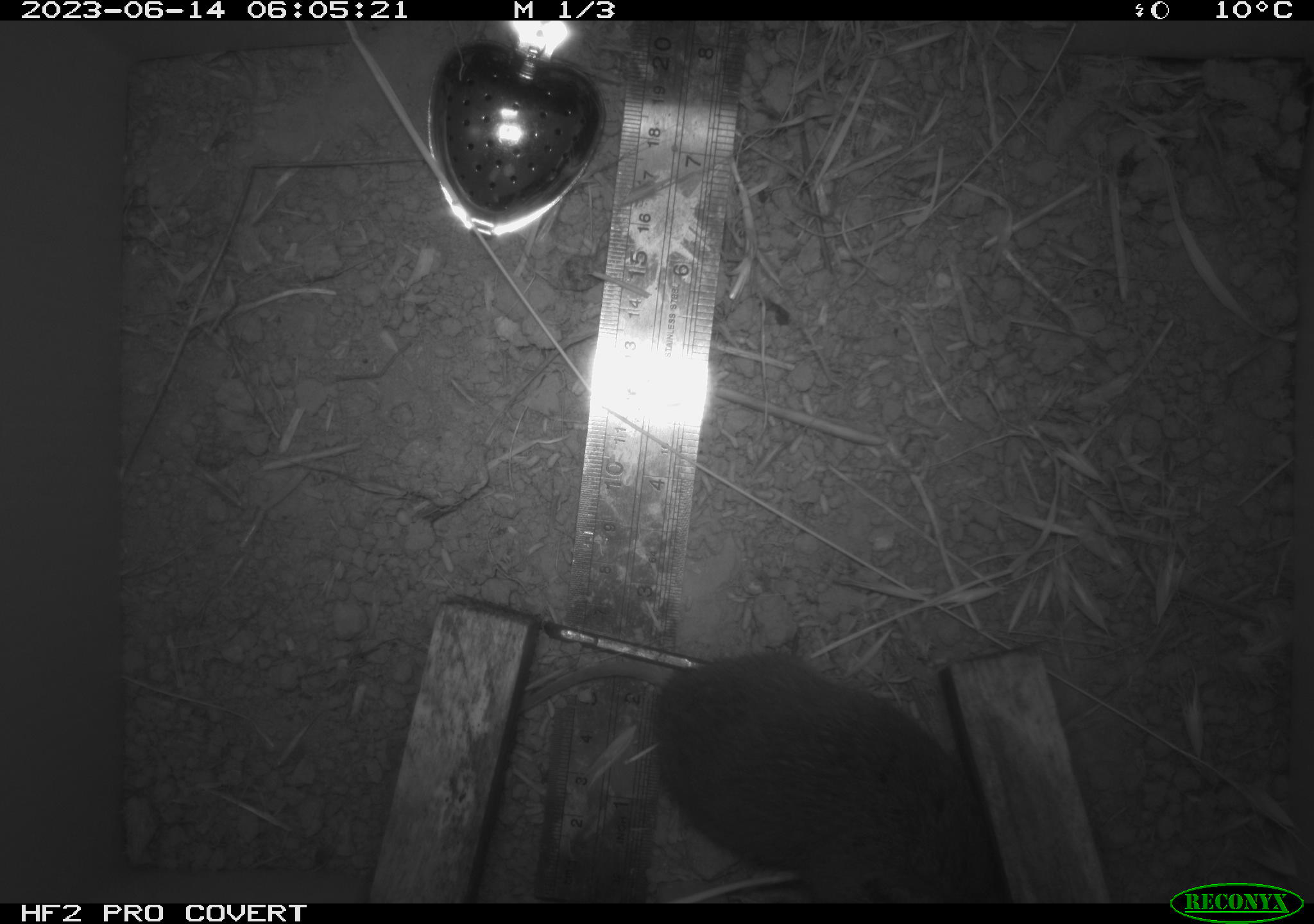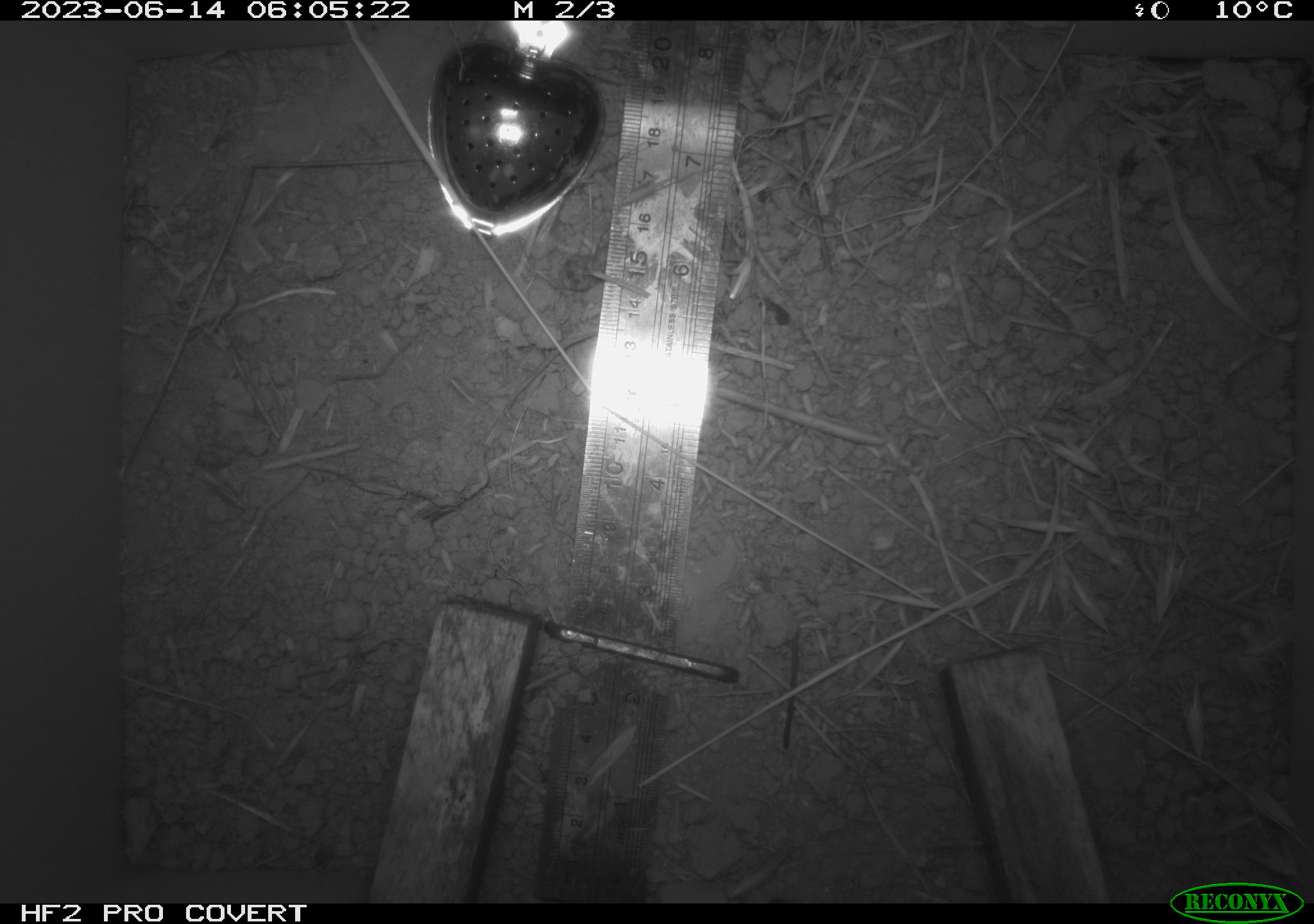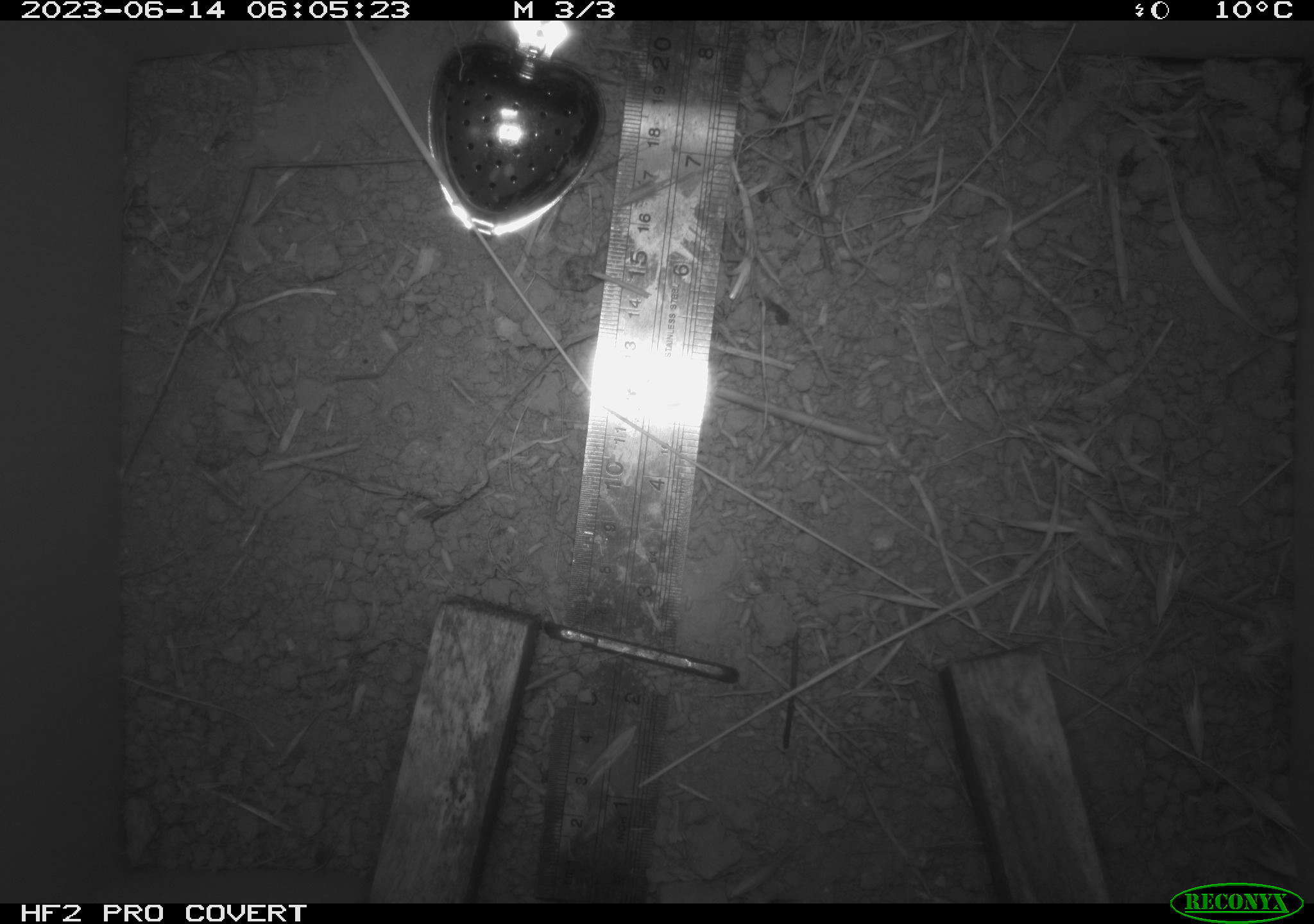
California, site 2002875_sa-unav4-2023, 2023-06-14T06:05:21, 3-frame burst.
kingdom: Animalia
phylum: Chordata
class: Mammalia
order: Rodentia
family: Cricetidae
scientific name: Arvicolinae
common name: voles, lemmings, and muskrats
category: arvicolinae subfamily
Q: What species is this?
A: Arvicolinae subfamily (voles, lemmings, and muskrats) (Arvicolinae).